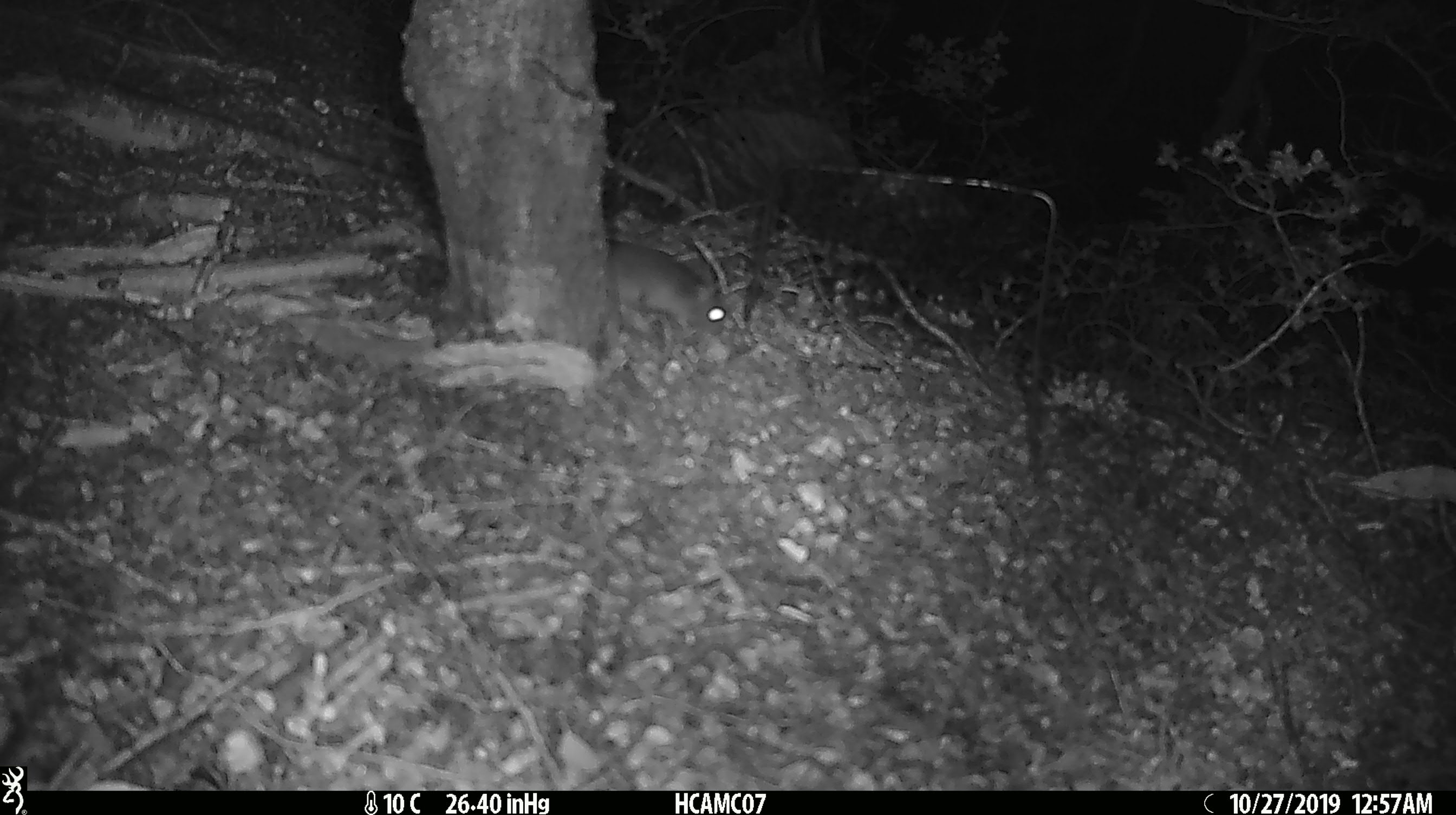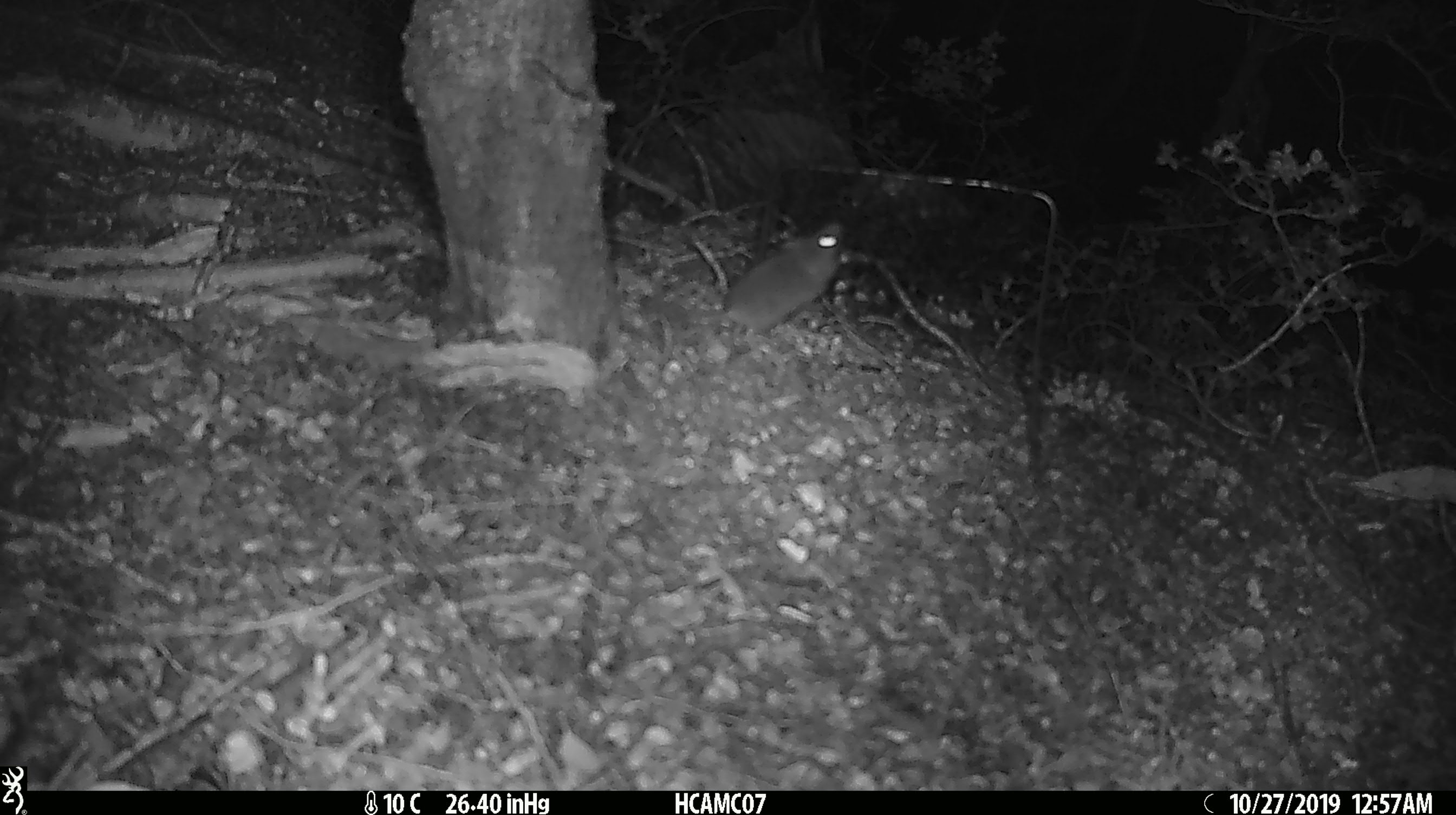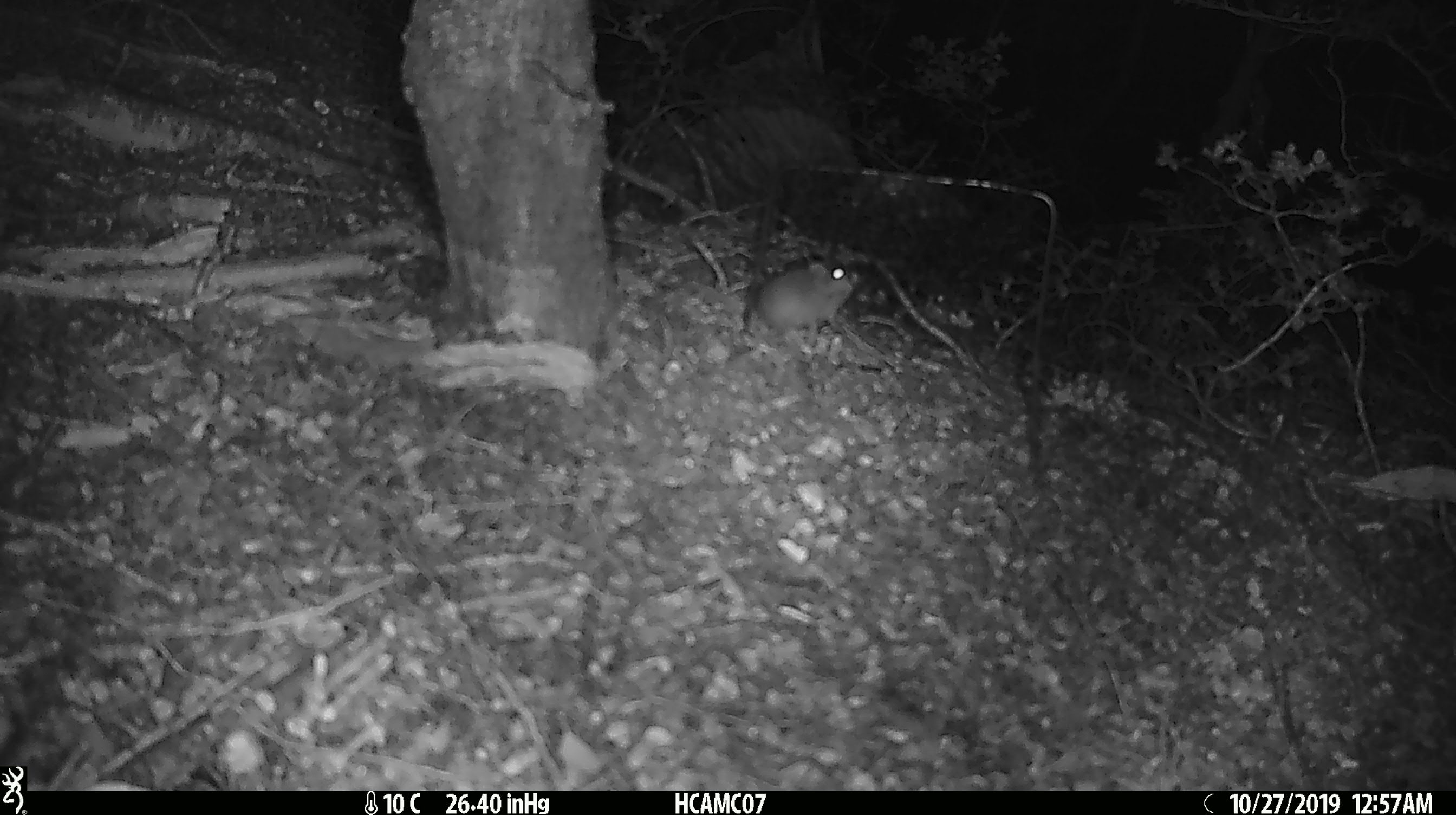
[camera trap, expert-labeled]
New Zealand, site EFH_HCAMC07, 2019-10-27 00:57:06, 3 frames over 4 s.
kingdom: Animalia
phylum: Chordata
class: Mammalia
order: Rodentia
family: Muridae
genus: Mus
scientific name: Mus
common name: mouse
Mouse (Mus).